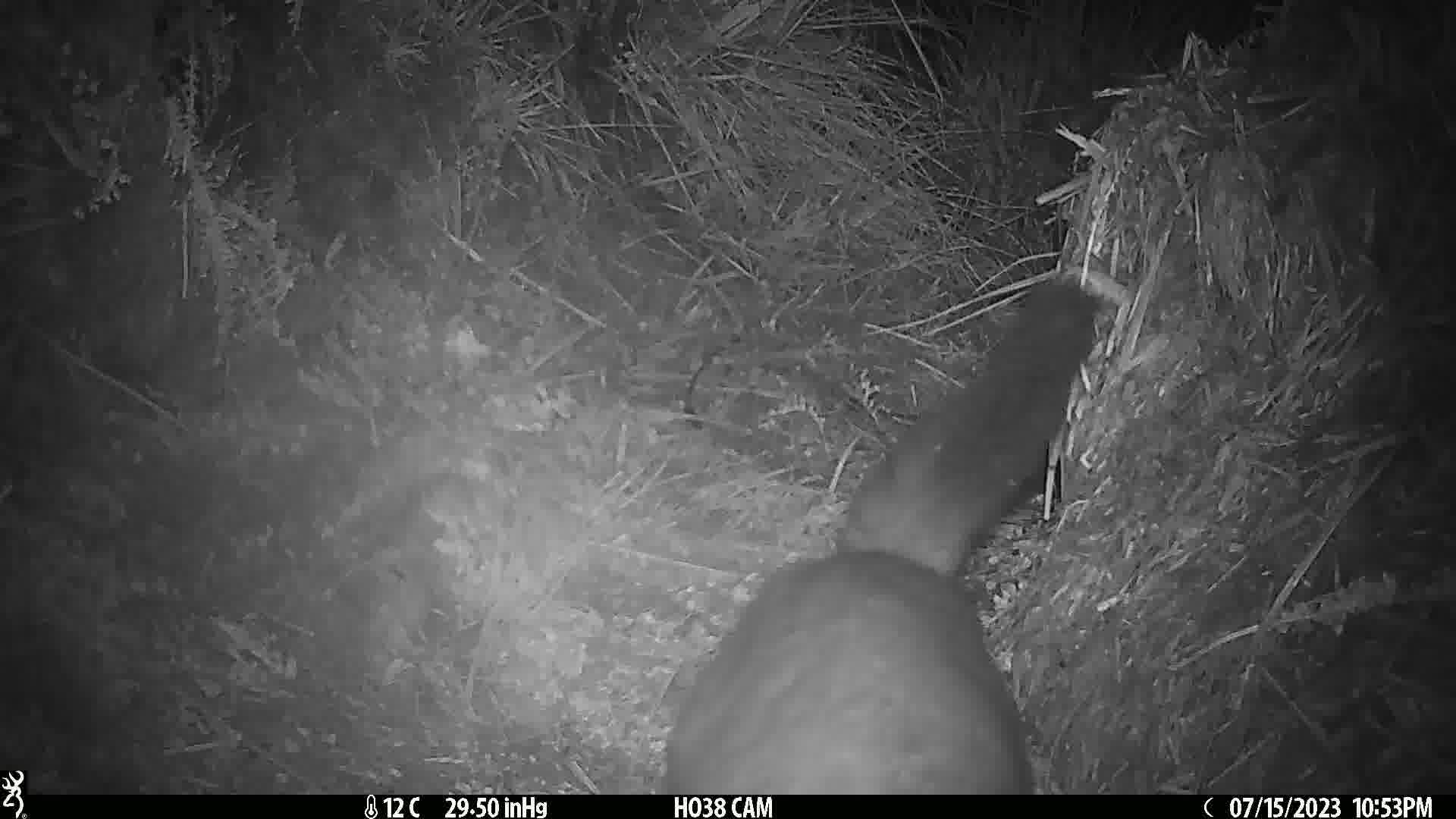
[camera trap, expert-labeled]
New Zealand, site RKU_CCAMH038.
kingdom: Animalia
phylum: Chordata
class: Mammalia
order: Diprotodontia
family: Phalangeridae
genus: Trichosurus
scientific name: Trichosurus vulpecula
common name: common brushtail possum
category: possum